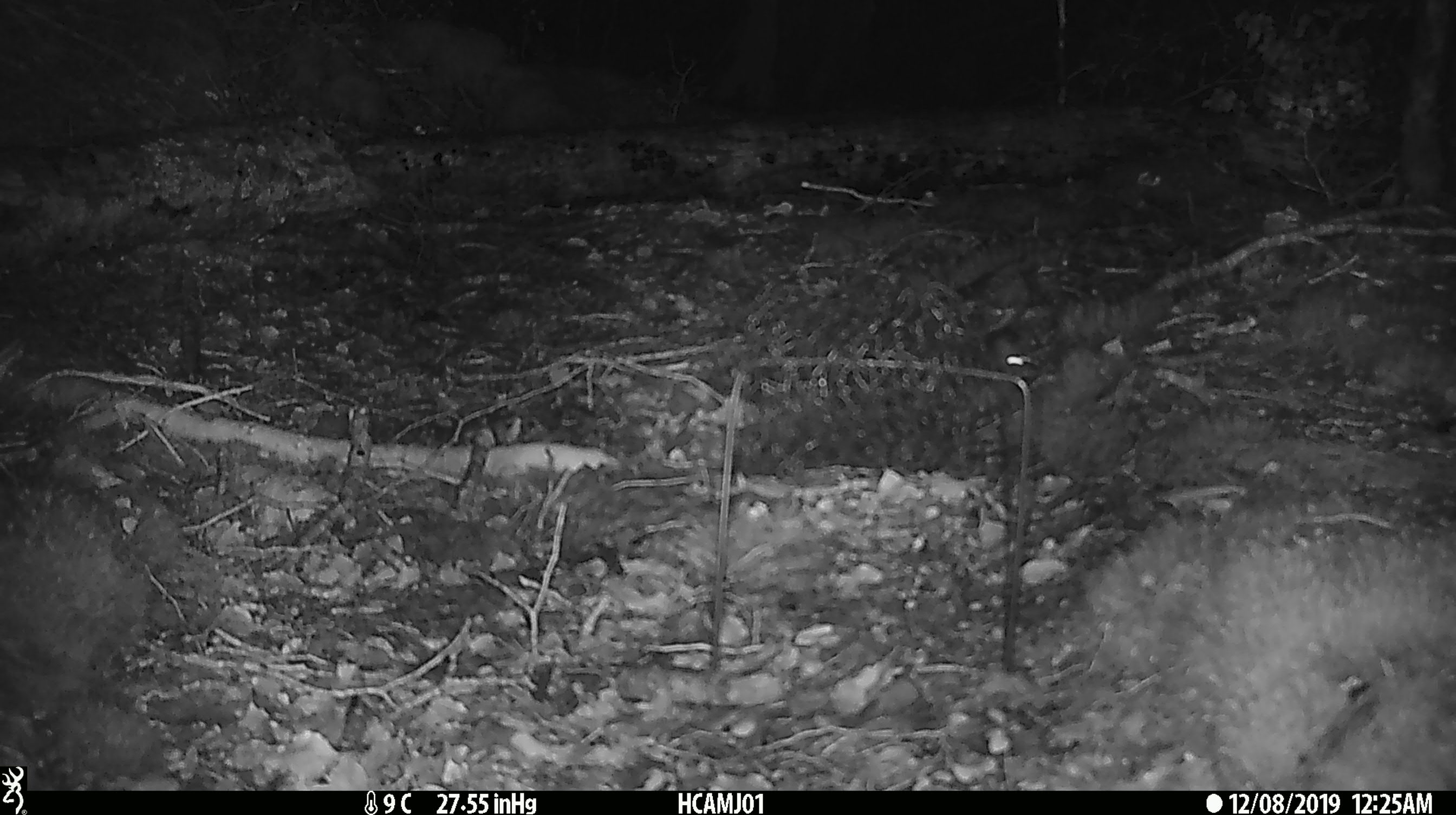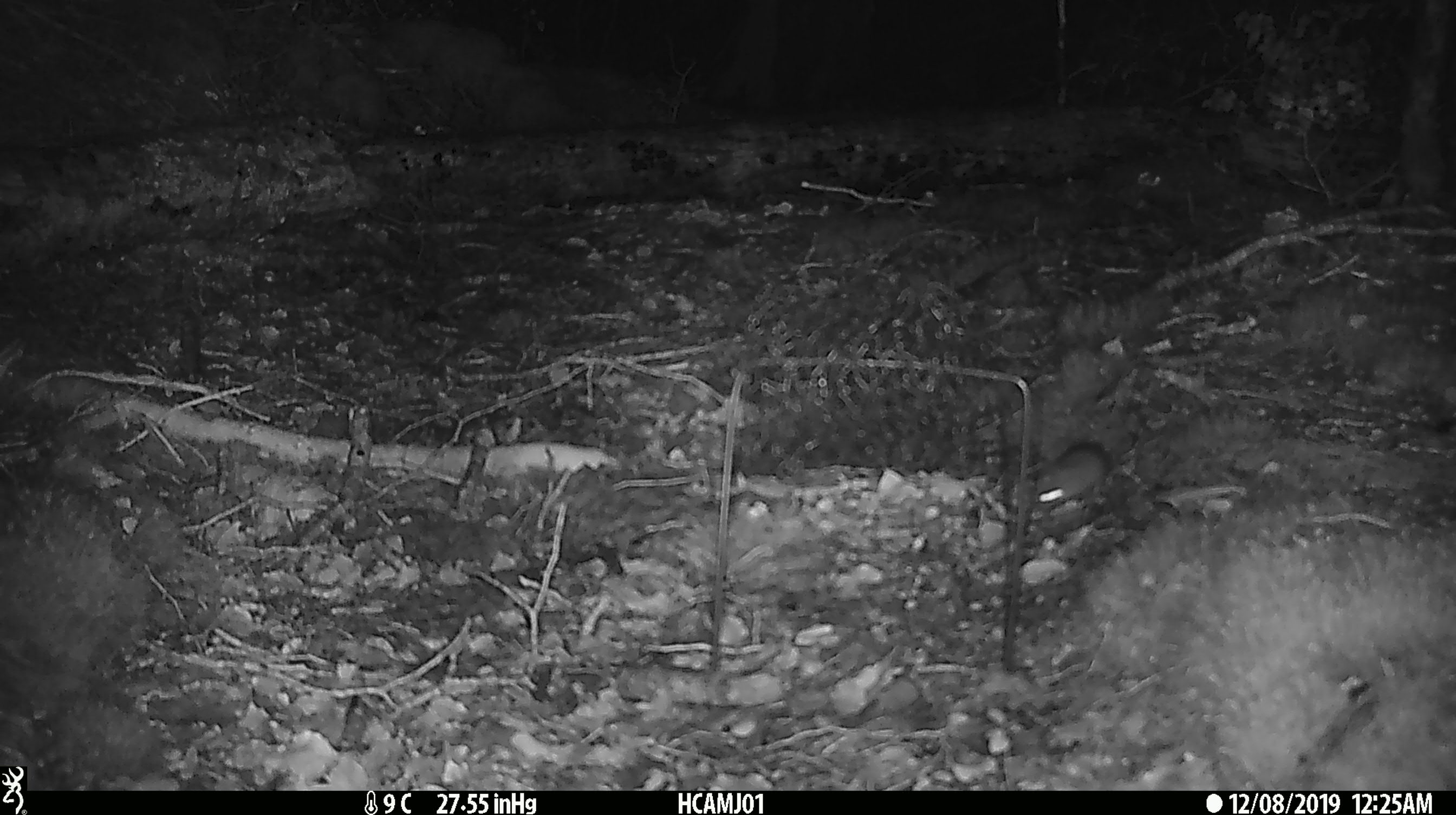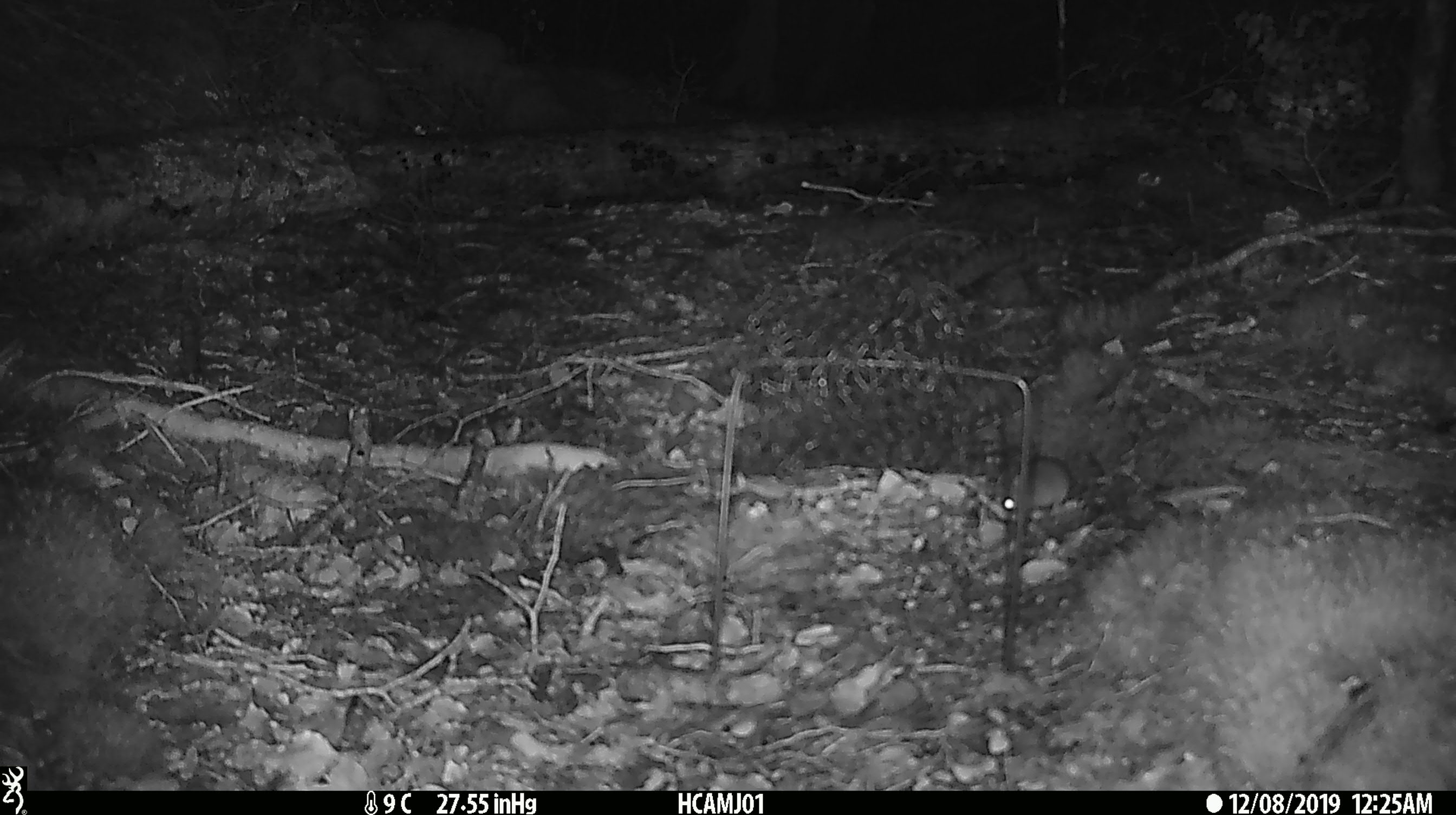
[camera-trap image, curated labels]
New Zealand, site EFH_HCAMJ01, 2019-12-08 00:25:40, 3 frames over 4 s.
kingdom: Animalia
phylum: Chordata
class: Mammalia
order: Rodentia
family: Muridae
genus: Mus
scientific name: Mus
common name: mouse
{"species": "mouse (Mus)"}